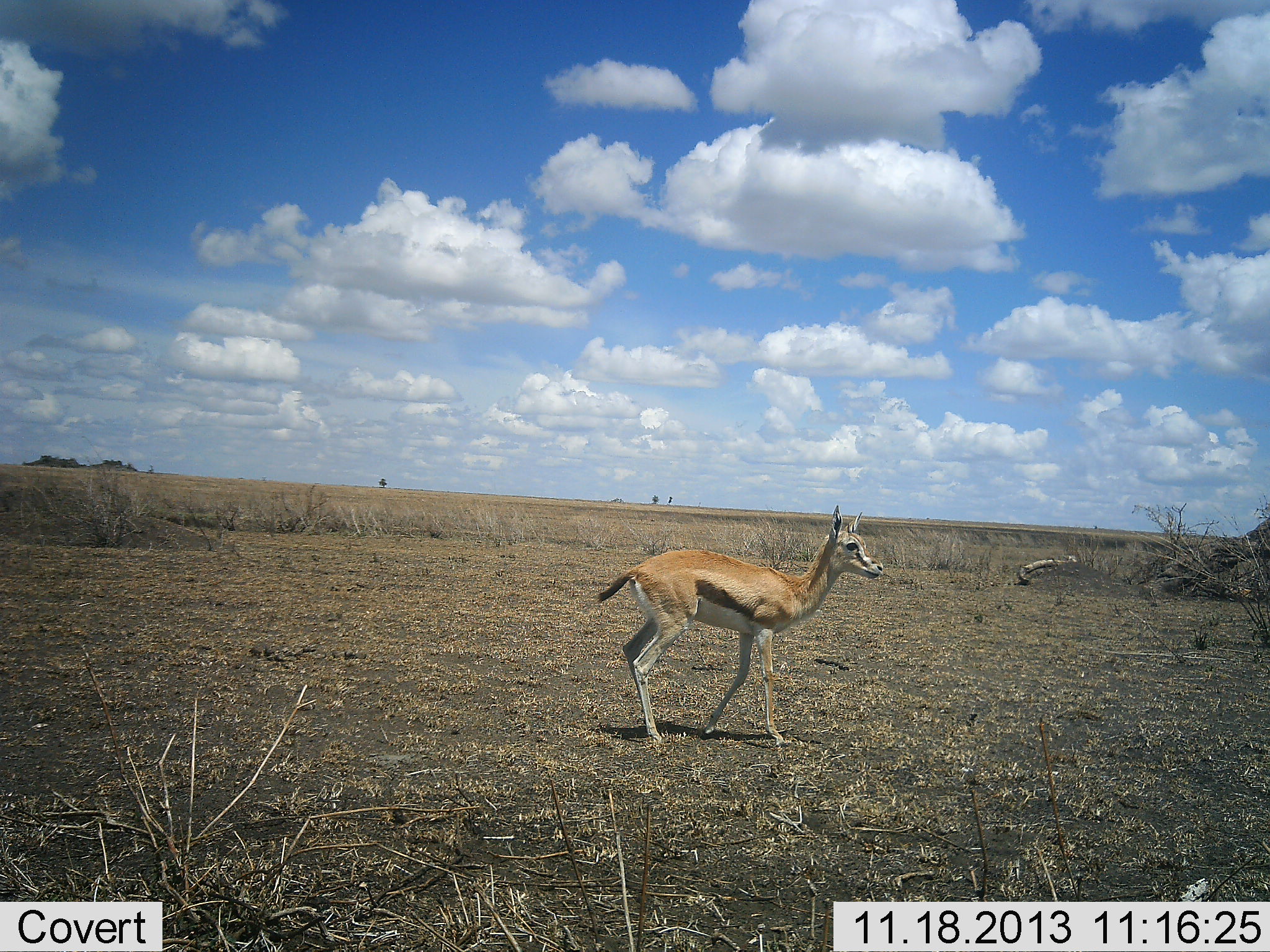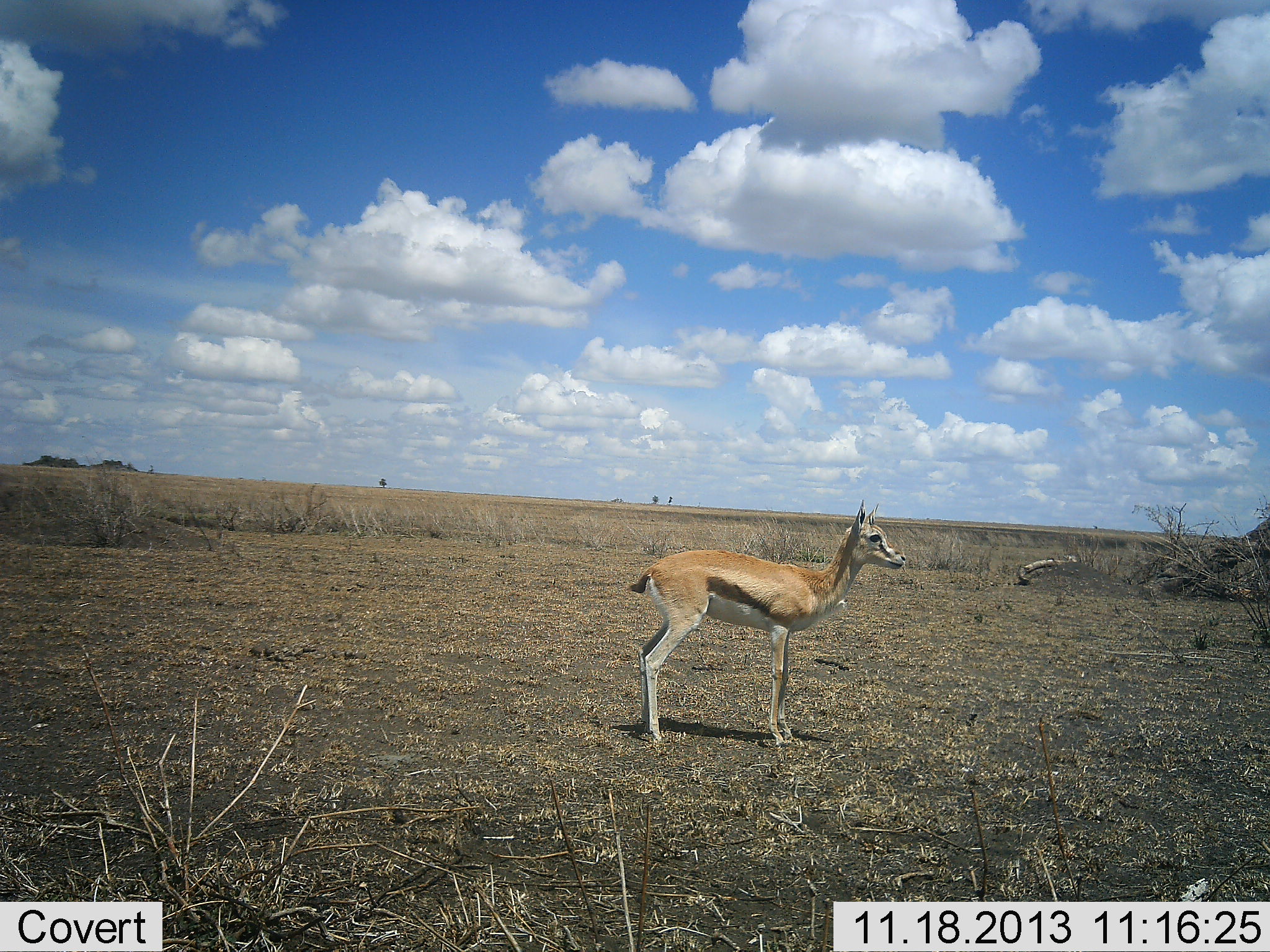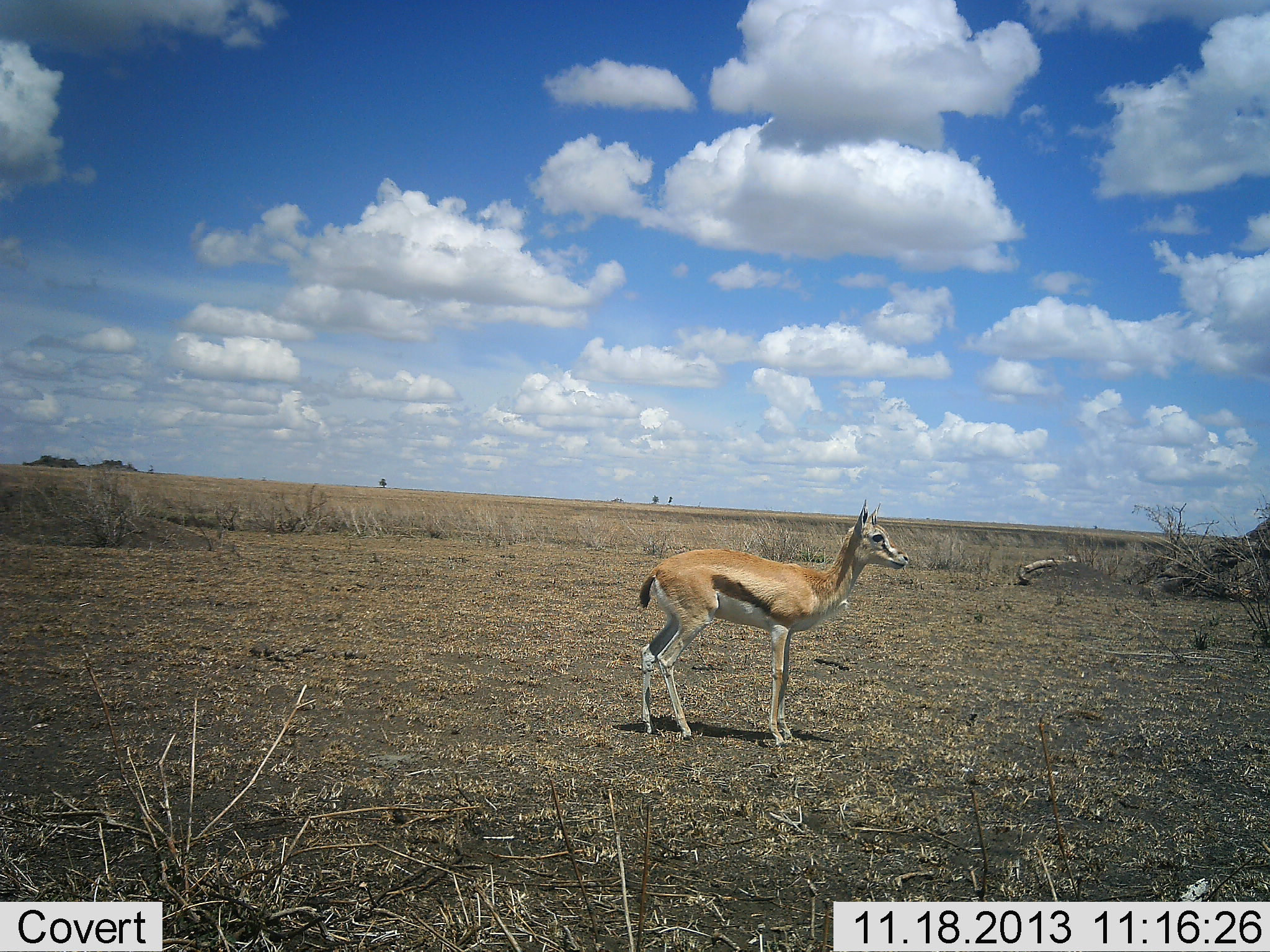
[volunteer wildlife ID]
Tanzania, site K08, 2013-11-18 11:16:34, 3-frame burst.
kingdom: Animalia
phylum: Chordata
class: Mammalia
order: Artiodactyla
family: Bovidae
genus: Eudorcas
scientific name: Eudorcas thomsonii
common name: thomson's gazelle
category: gazellethomsons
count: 1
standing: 90%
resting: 0%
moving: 20%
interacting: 0%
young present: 0%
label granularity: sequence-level